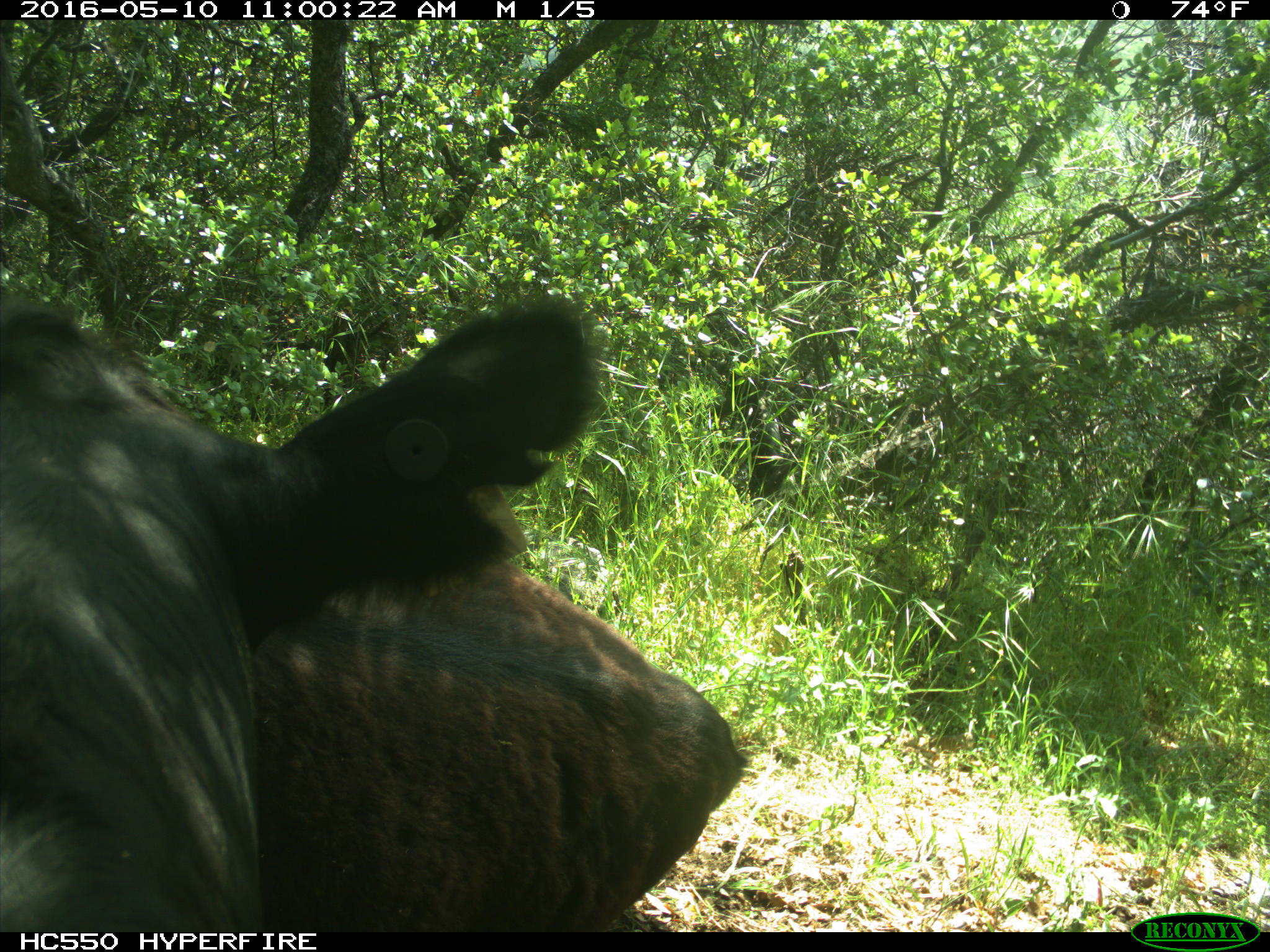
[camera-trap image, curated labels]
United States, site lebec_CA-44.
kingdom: Animalia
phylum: Chordata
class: Mammalia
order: Artiodactyla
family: Bovidae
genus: Bos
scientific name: Bos taurus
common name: domestic cow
Bos taurus (domestic cow).